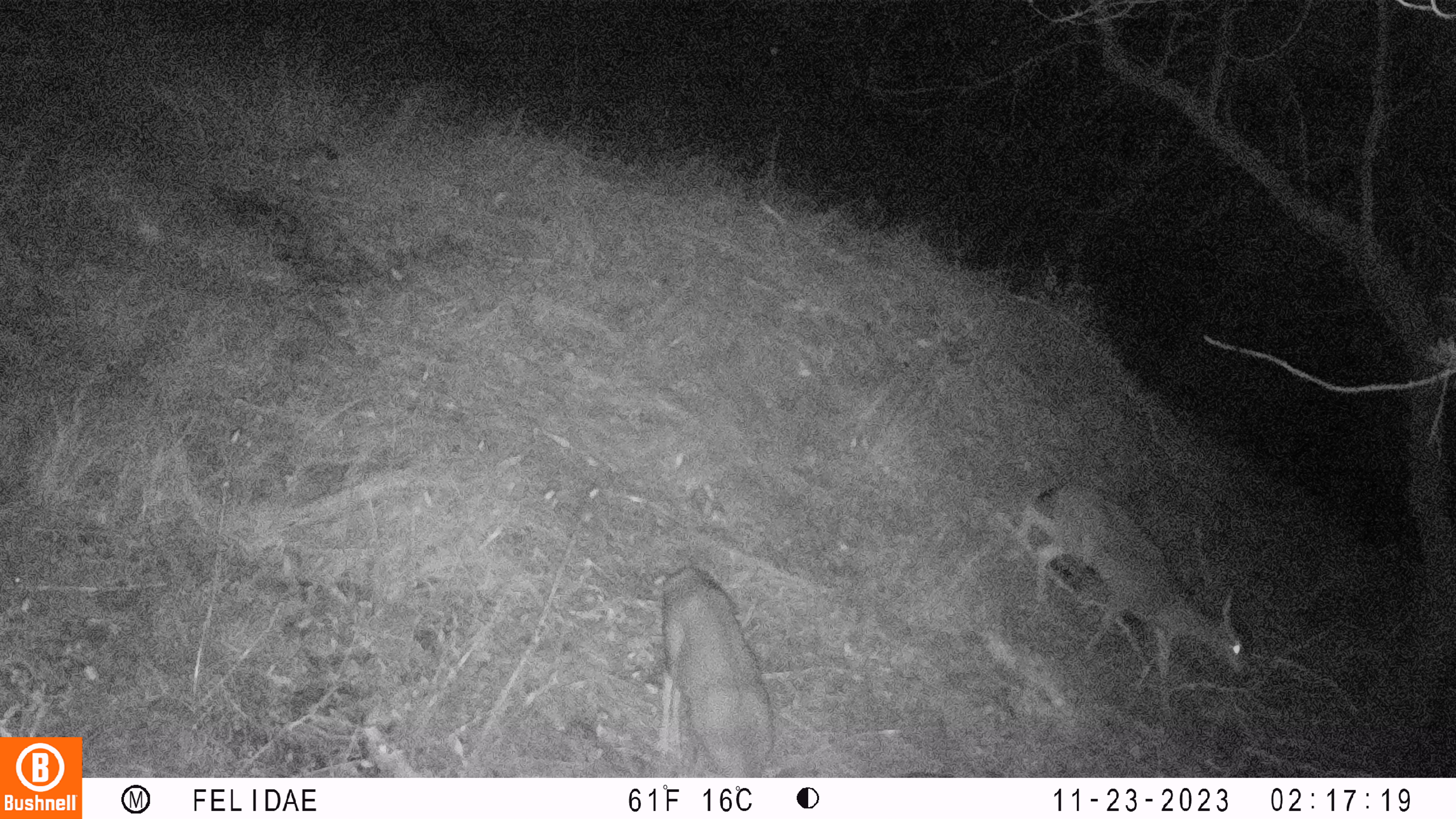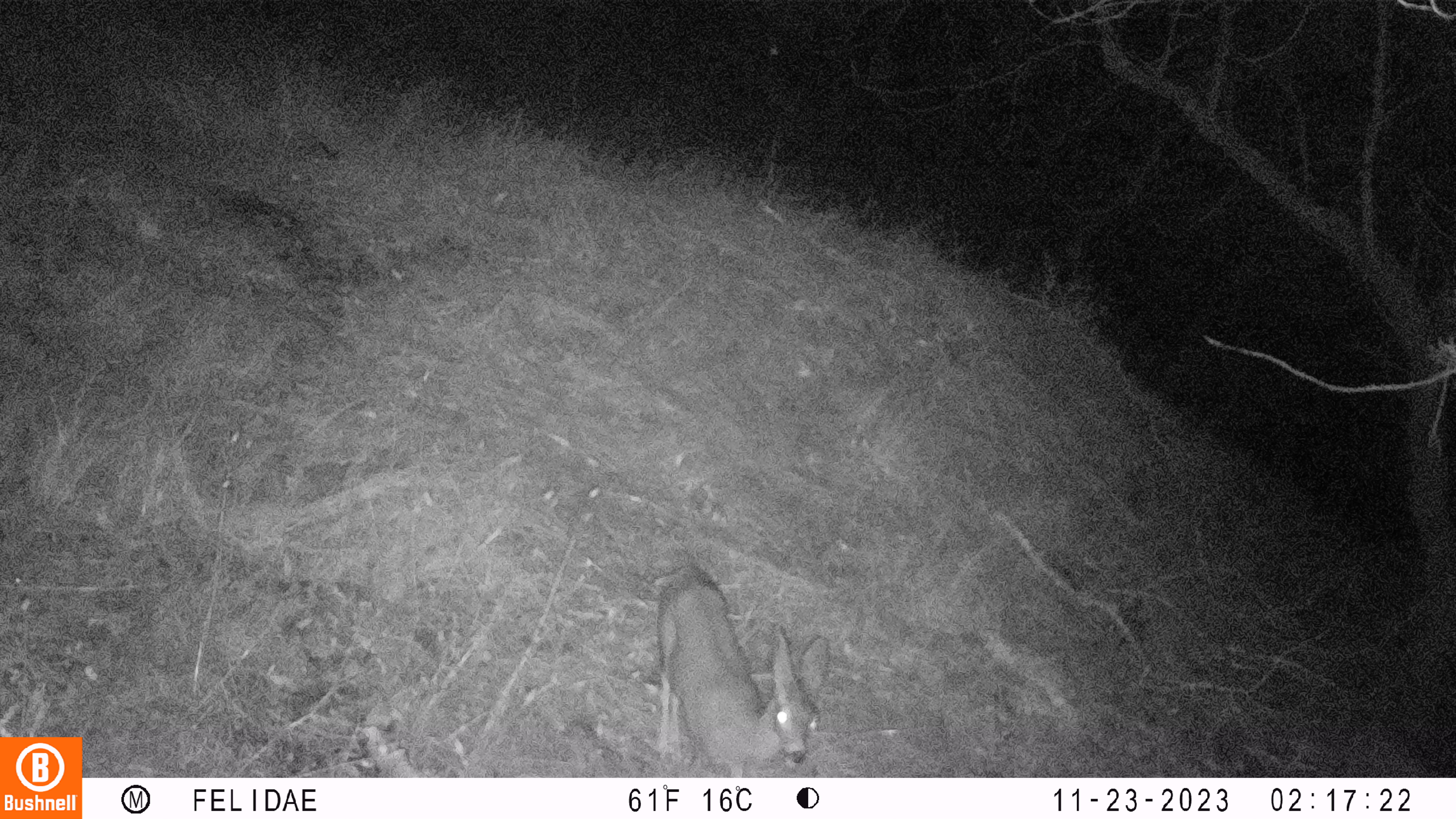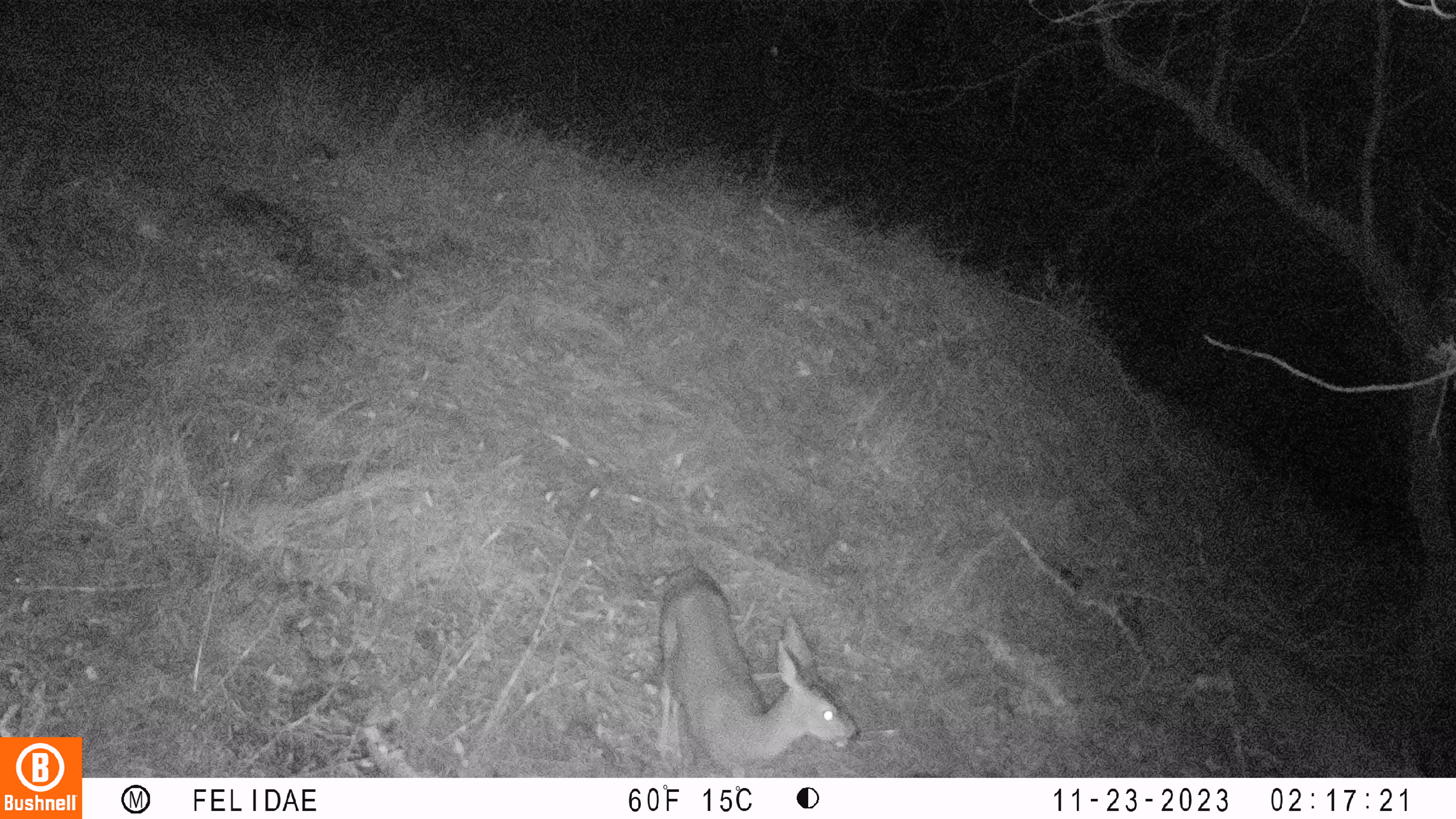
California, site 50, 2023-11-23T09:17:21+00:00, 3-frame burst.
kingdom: Animalia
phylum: Chordata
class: Mammalia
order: Artiodactyla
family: Cervidae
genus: Odocoileus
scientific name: Odocoileus hemionus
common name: mule deer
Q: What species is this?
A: Mule deer (Odocoileus hemionus).